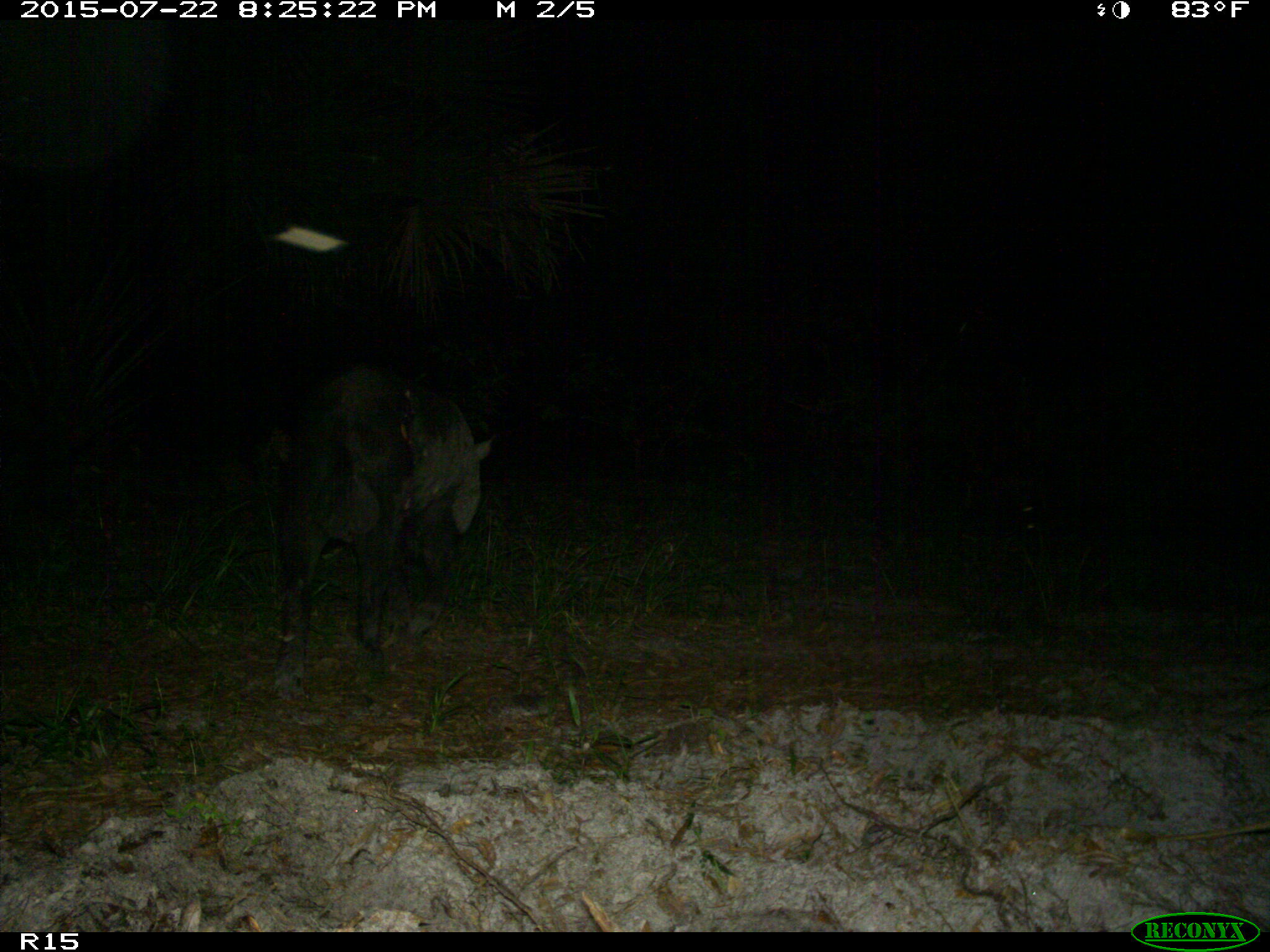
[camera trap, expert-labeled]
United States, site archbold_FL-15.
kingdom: Animalia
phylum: Chordata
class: Mammalia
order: Artiodactyla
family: Suidae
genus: Sus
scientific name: Sus scrofa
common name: wild boar